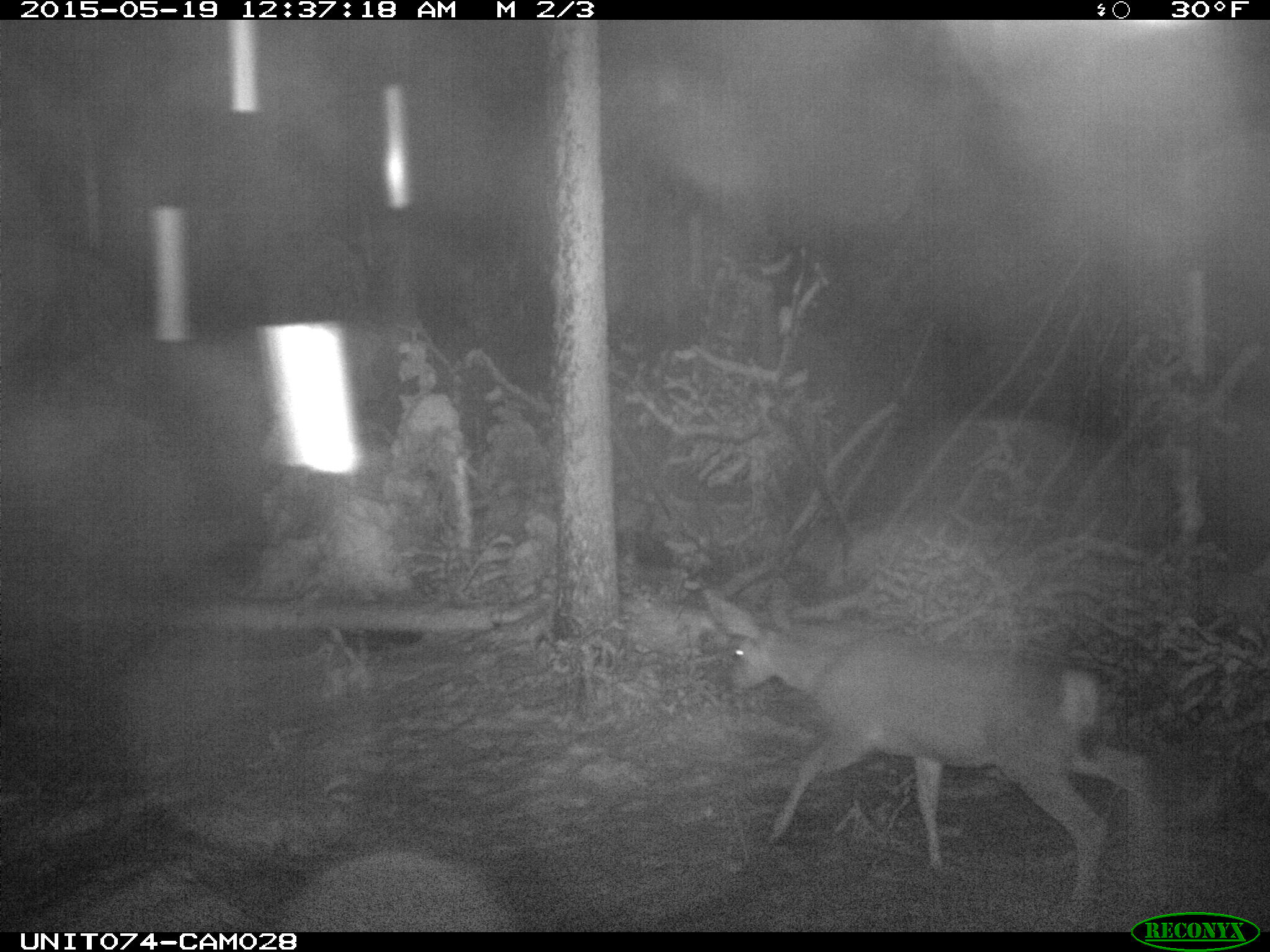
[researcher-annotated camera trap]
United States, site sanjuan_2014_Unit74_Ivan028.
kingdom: Animalia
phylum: Chordata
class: Mammalia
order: Artiodactyla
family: Cervidae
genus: Odocoileus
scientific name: Odocoileus hemionus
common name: mule deer